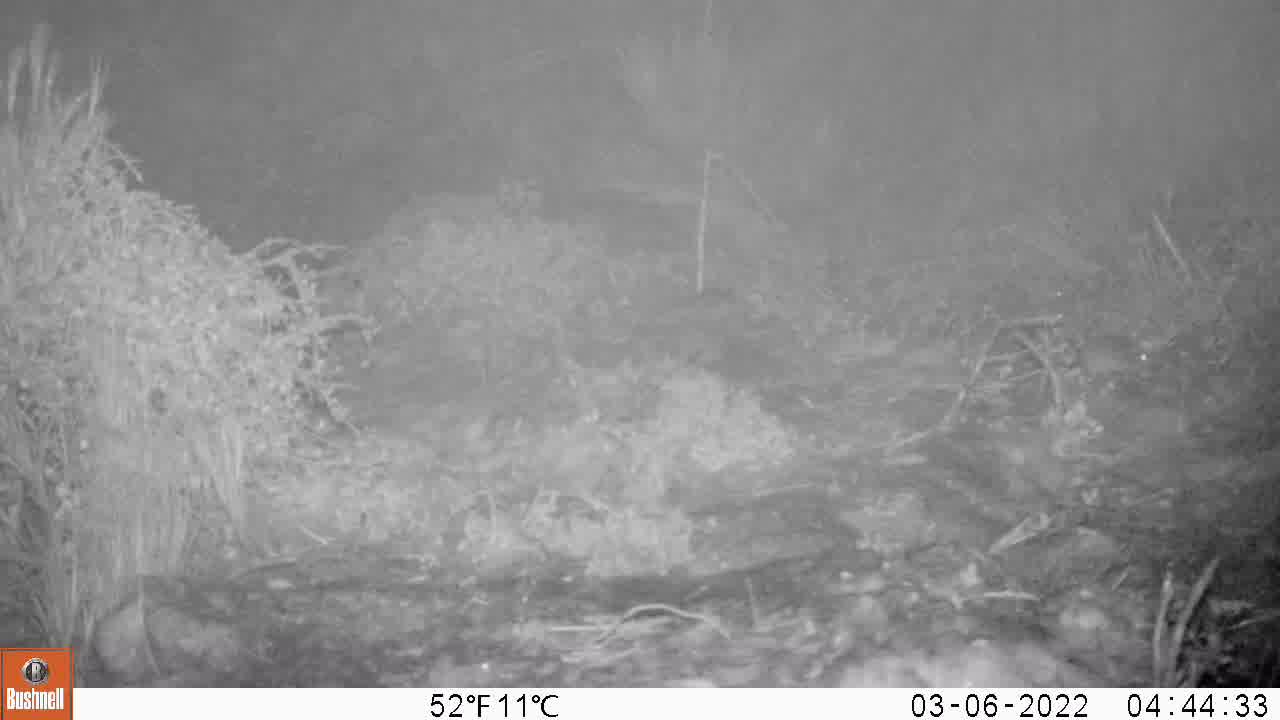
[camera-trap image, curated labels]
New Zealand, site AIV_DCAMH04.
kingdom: Animalia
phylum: Chordata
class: Mammalia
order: Rodentia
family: Muridae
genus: Mus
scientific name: Mus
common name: mouse